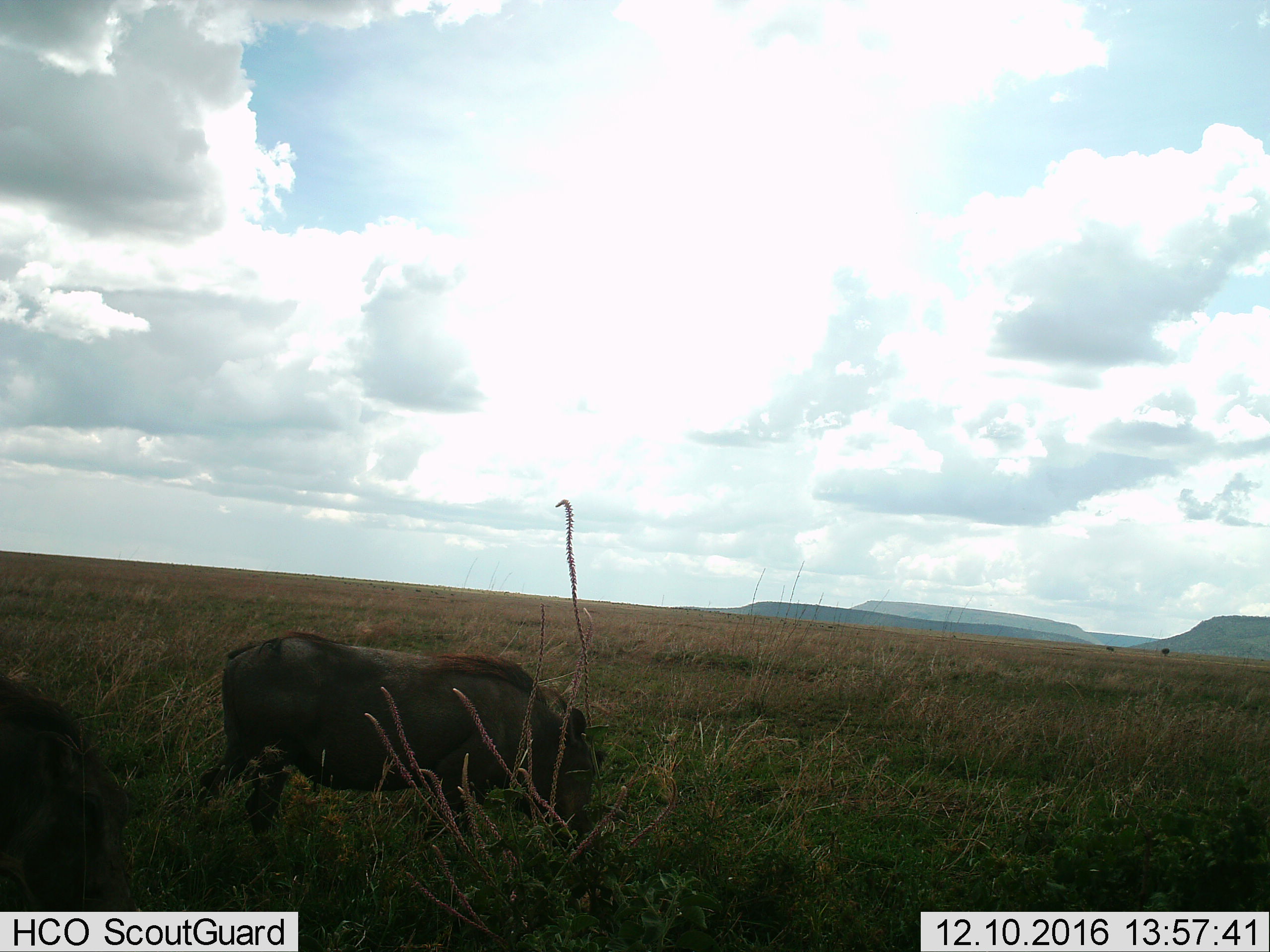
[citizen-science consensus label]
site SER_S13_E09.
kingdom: Animalia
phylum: Chordata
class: Mammalia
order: Artiodactyla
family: Suidae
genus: Phacochoerus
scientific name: Phacochoerus africanus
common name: warthog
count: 2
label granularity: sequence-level